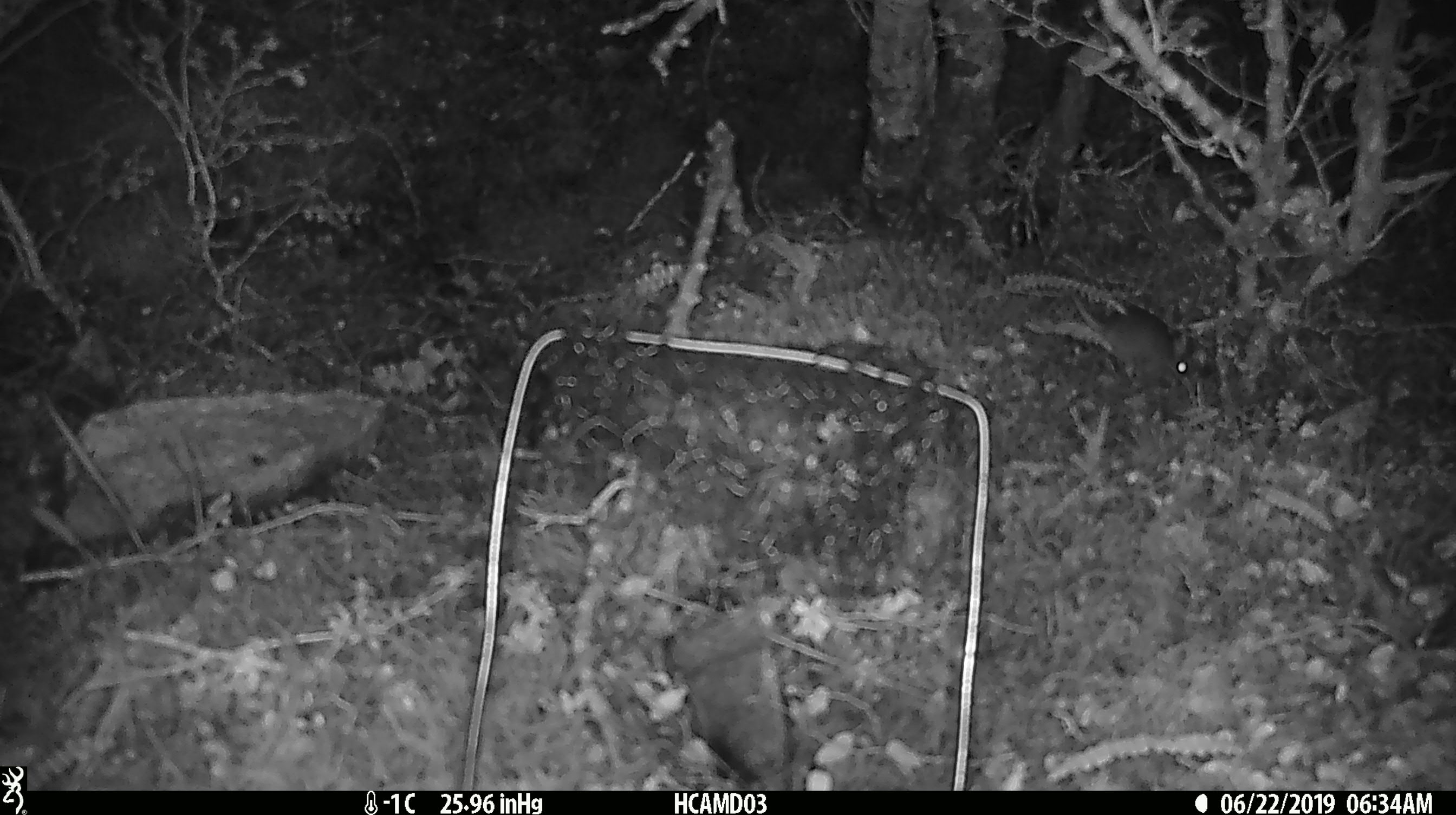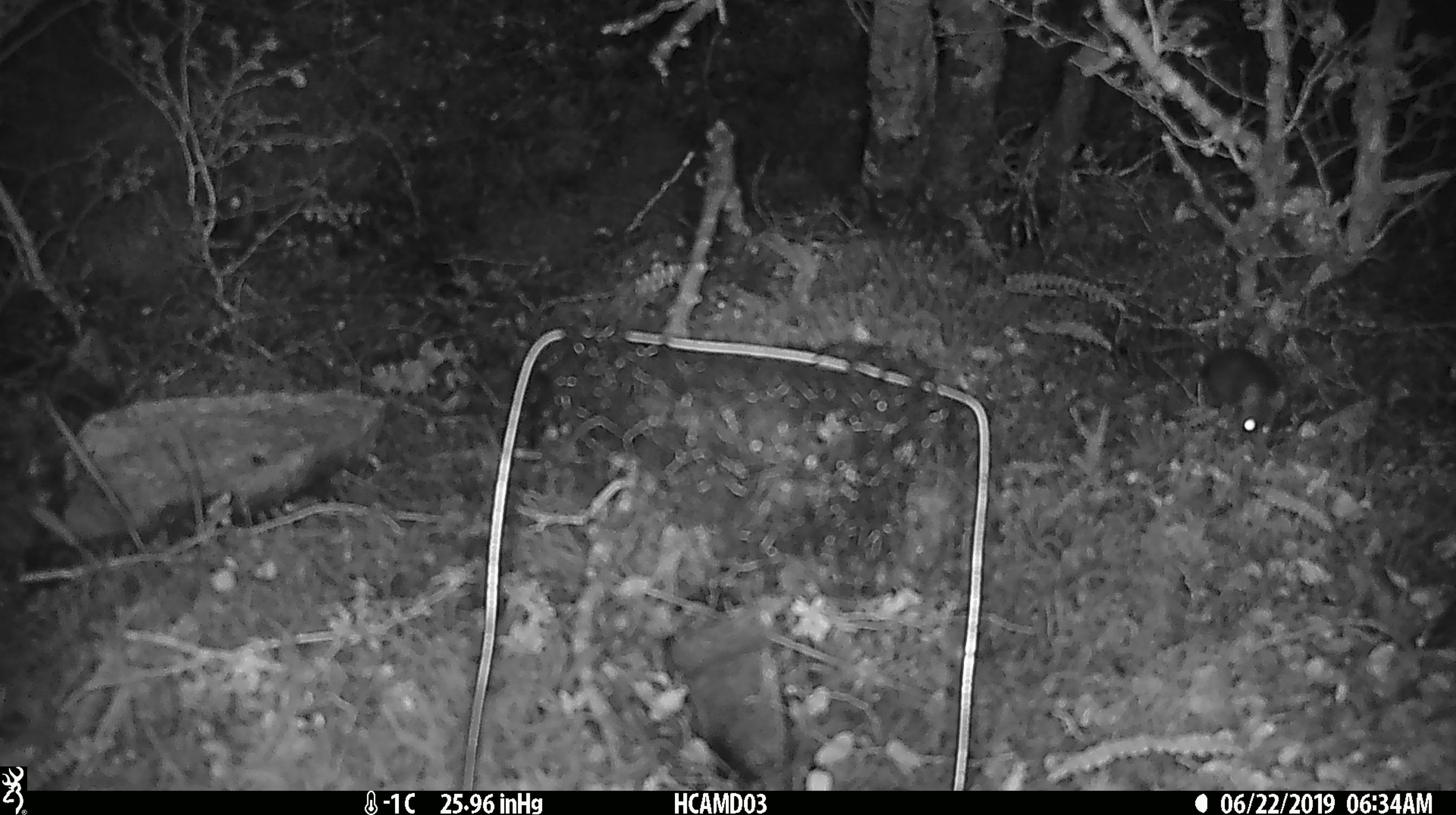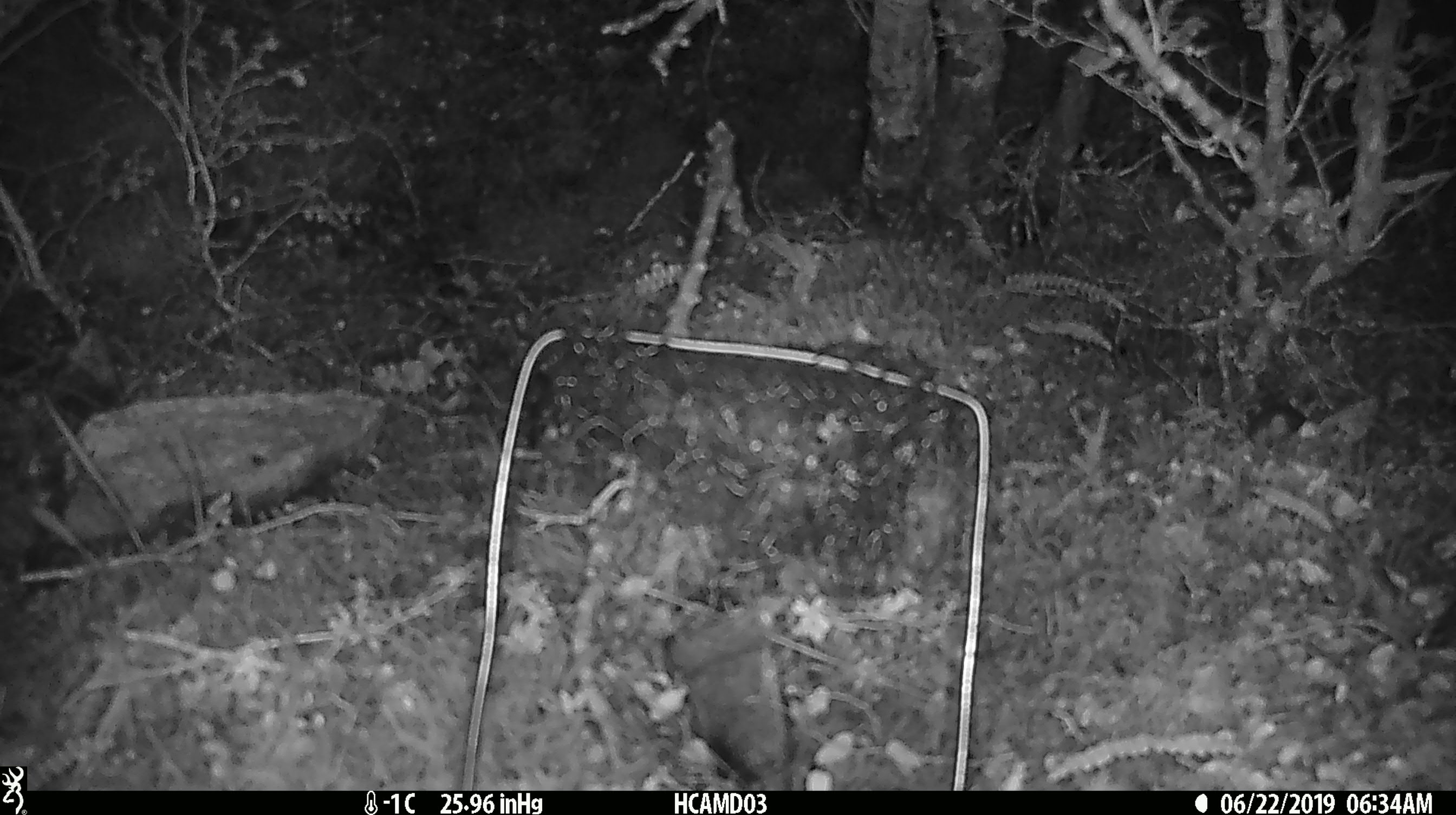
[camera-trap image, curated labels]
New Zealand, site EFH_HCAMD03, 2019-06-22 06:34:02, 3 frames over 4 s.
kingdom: Animalia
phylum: Chordata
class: Mammalia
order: Rodentia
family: Muridae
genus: Mus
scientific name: Mus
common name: mouse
Mouse (Mus).